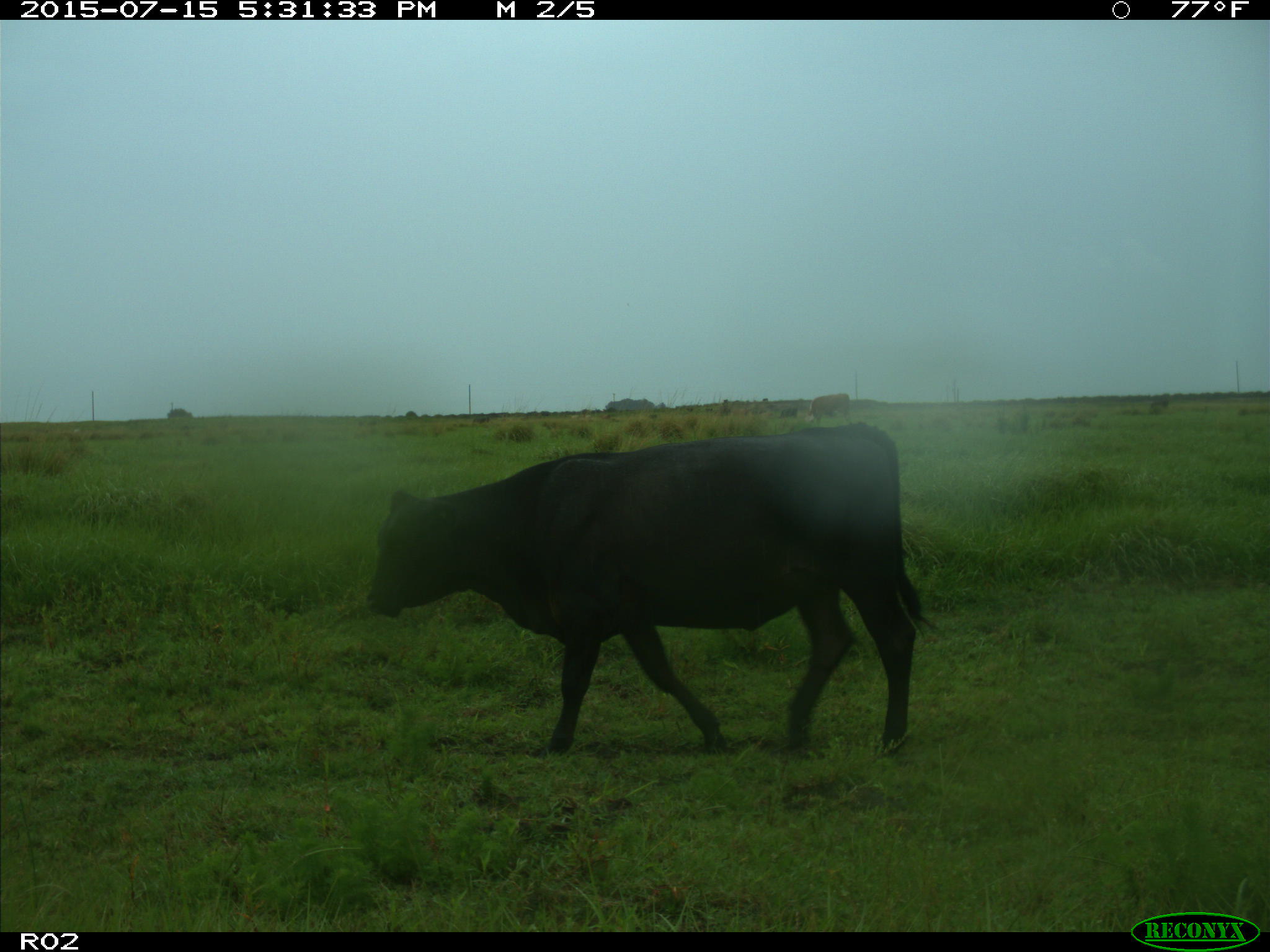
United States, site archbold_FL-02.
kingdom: Animalia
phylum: Chordata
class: Mammalia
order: Artiodactyla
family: Bovidae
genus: Bos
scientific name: Bos taurus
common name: domestic cow